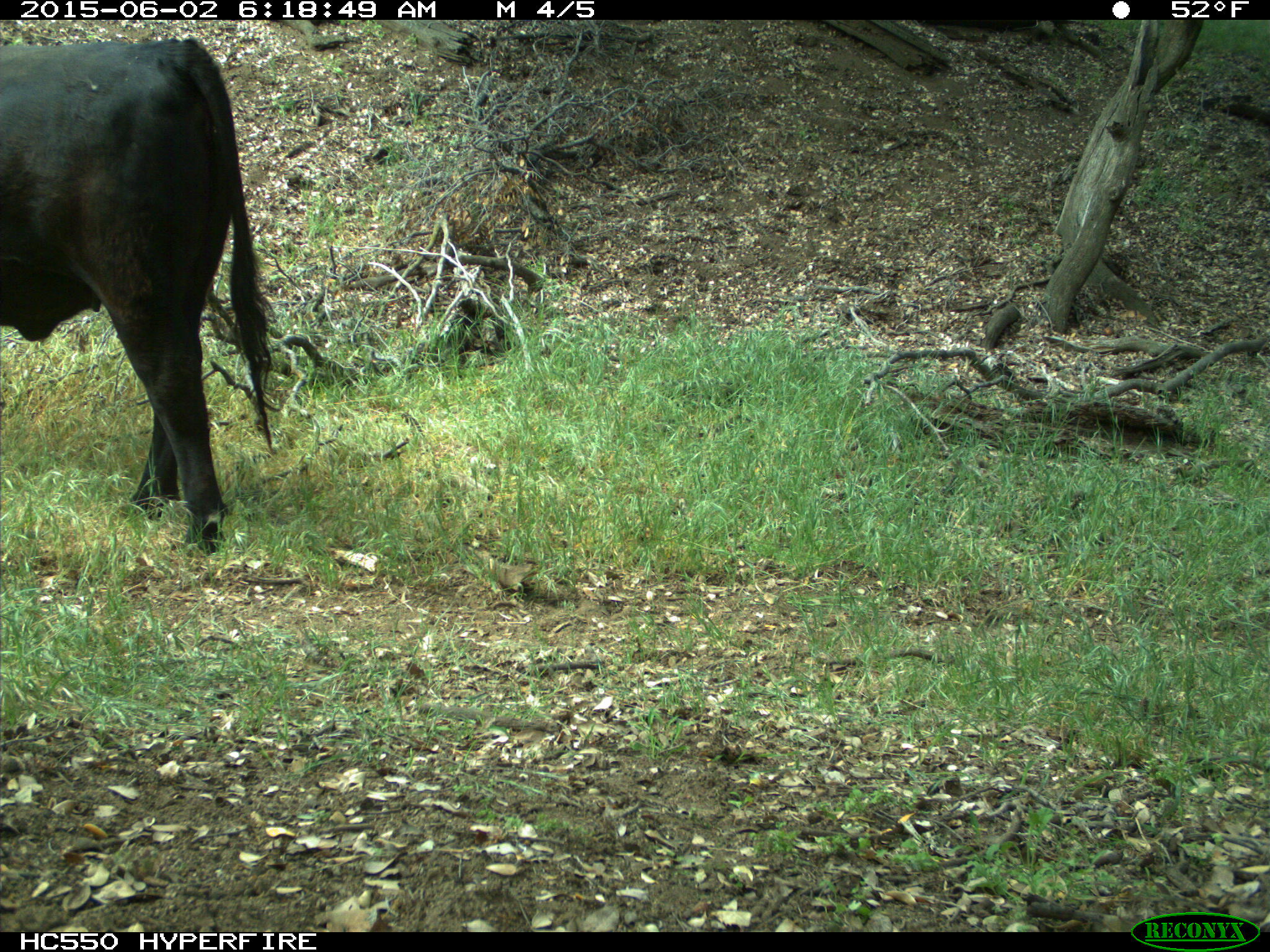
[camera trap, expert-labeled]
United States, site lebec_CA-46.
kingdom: Animalia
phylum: Chordata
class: Mammalia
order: Artiodactyla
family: Bovidae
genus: Bos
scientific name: Bos taurus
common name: domestic cow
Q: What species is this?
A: Bos taurus (domestic cow).